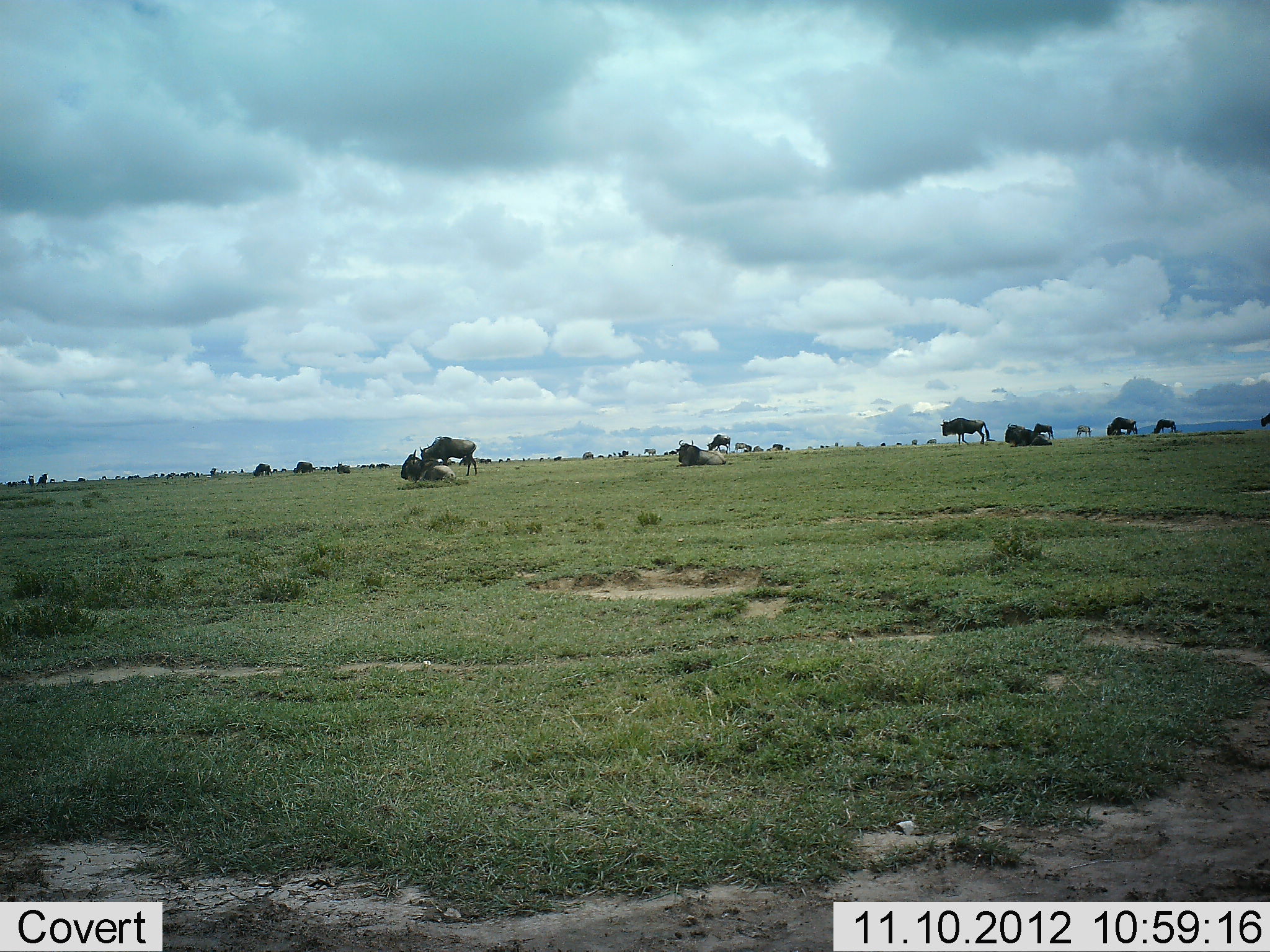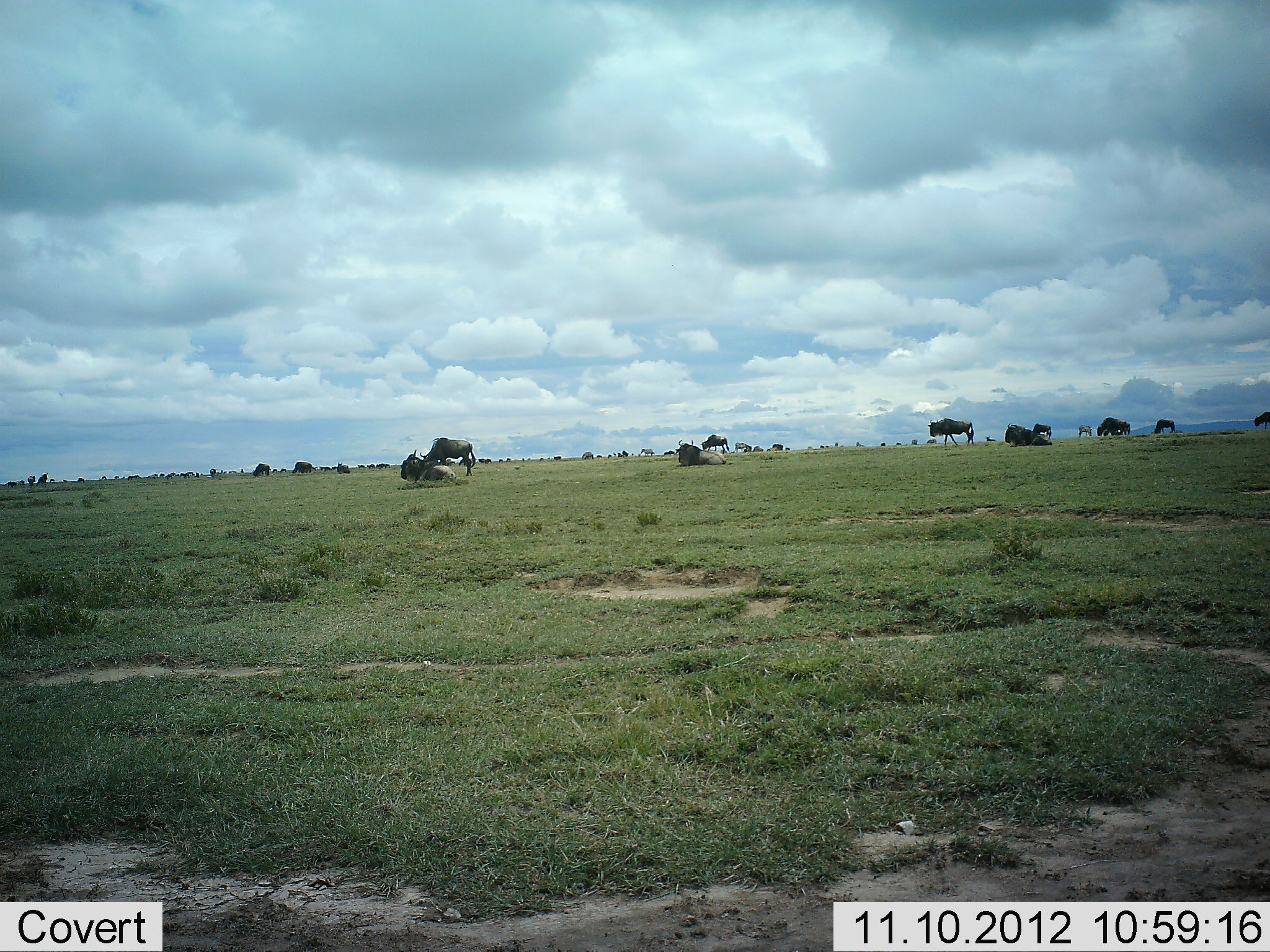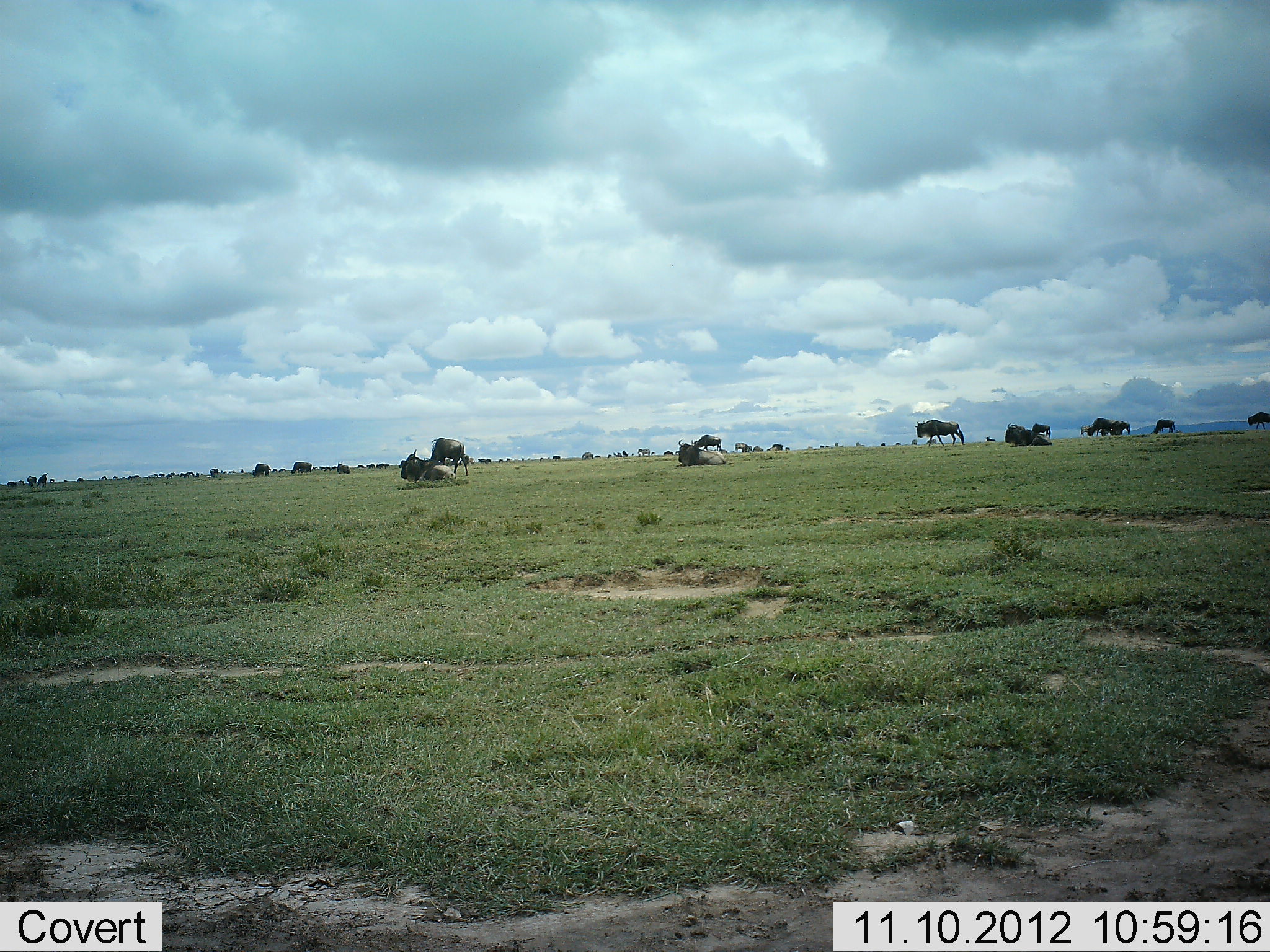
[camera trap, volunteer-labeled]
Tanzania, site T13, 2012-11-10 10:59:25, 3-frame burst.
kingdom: Animalia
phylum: Chordata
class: Mammalia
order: Artiodactyla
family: Bovidae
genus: Connochaetes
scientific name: Connochaetes taurinus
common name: blue wildebeest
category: wildebeest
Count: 11-50.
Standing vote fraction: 60%.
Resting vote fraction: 90%.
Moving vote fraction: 70%.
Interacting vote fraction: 0%.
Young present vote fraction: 0%.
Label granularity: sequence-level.